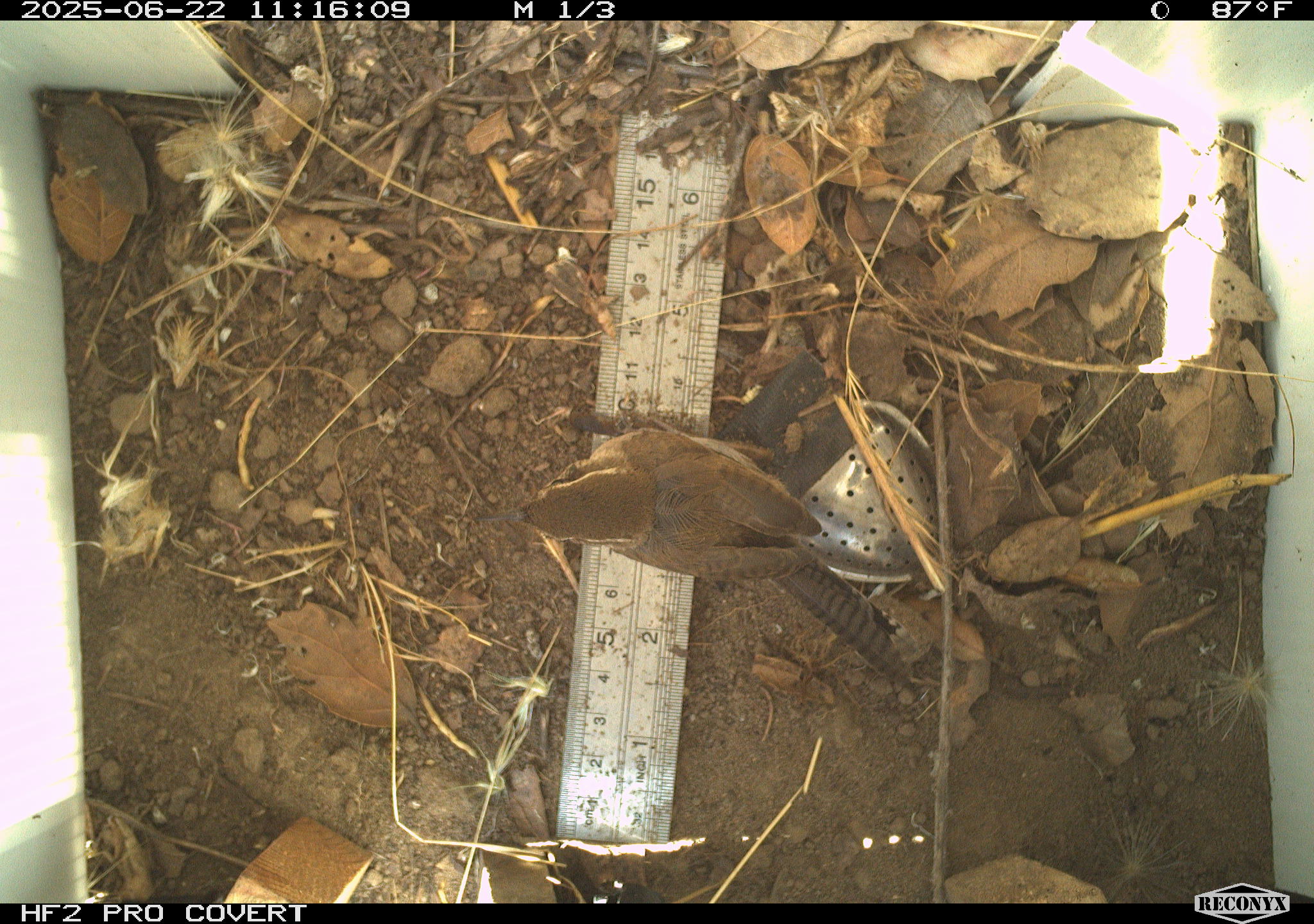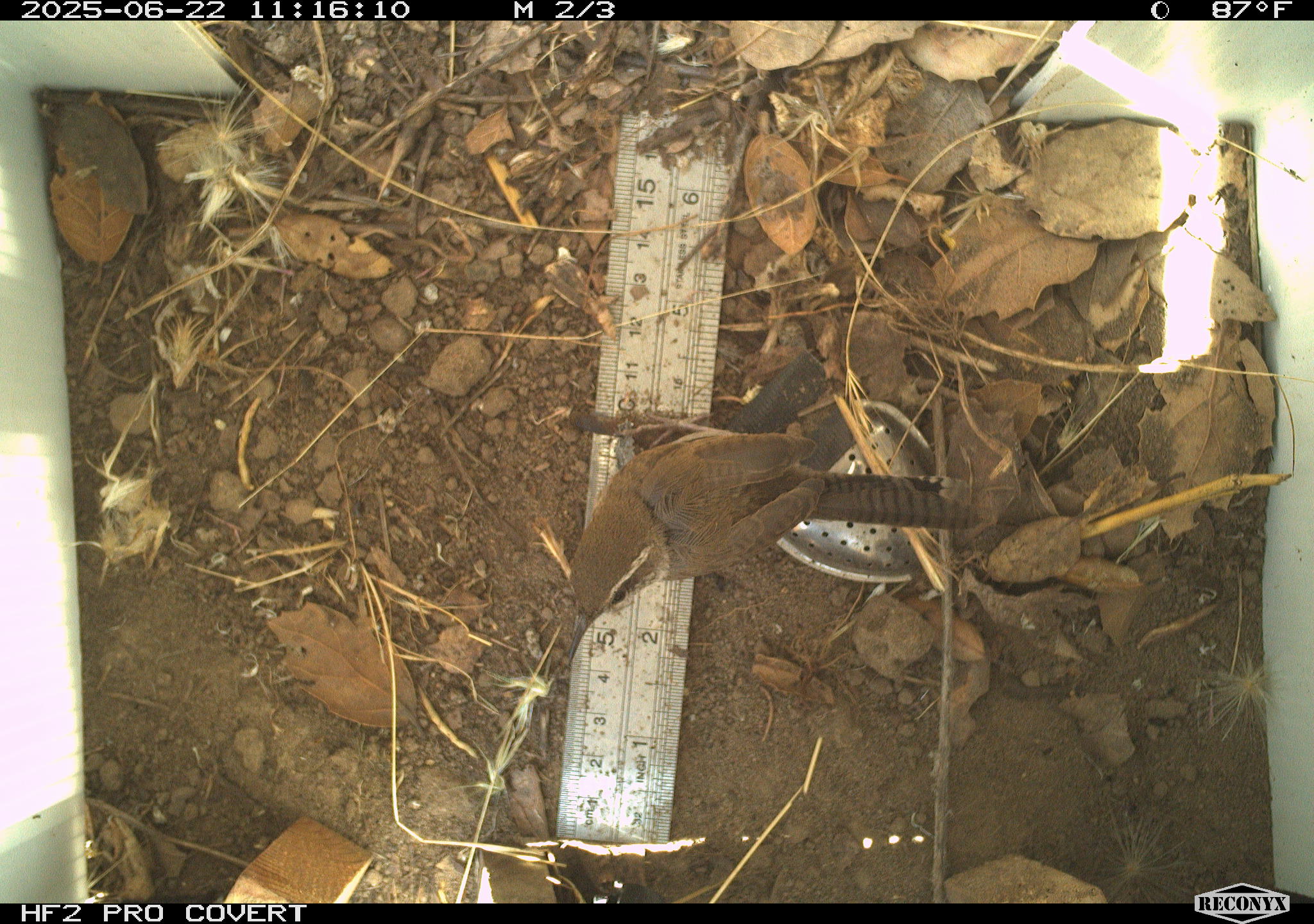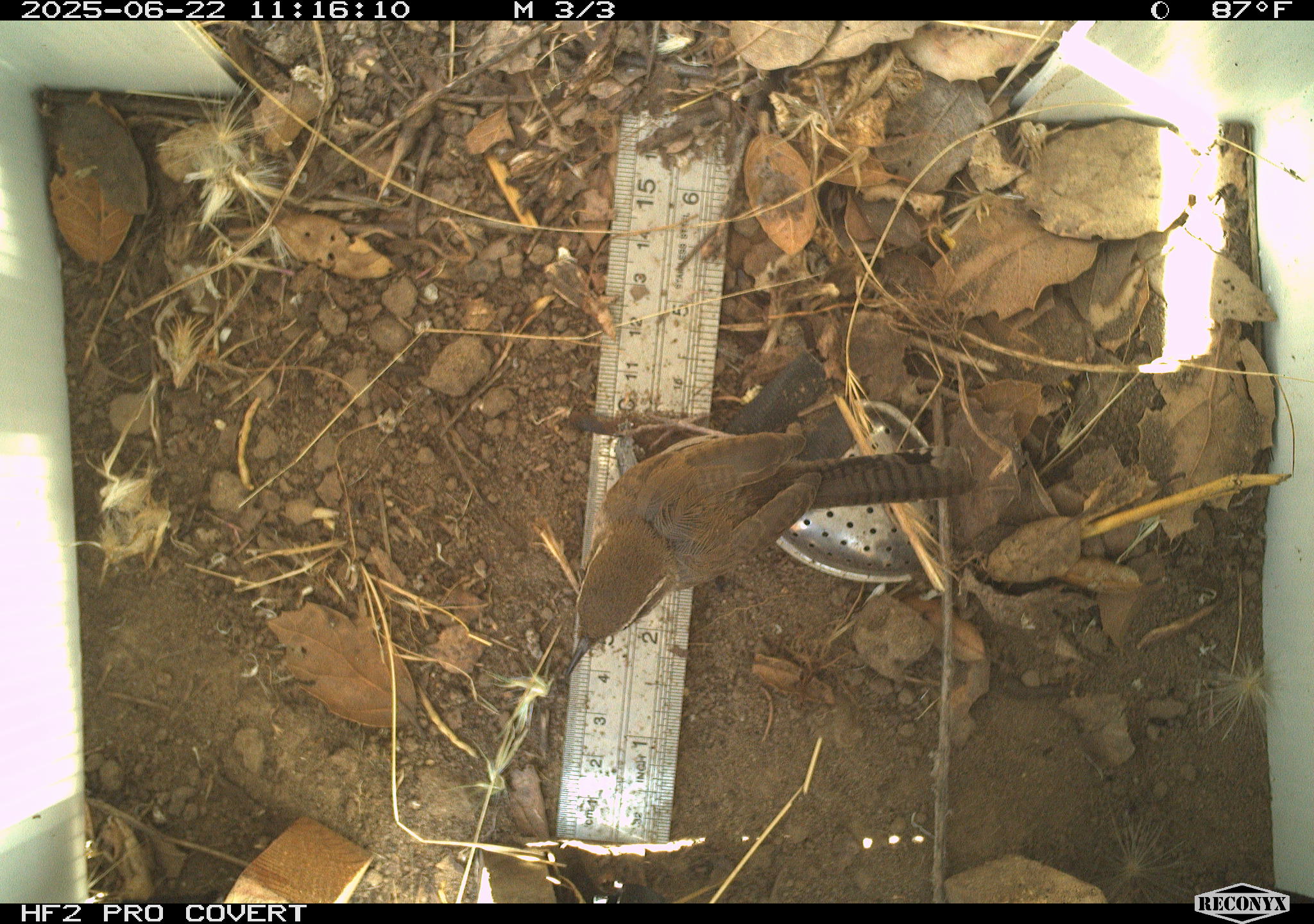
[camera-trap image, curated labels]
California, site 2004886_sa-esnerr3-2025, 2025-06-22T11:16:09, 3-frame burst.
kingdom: Animalia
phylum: Chordata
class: Aves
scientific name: Aves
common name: bird